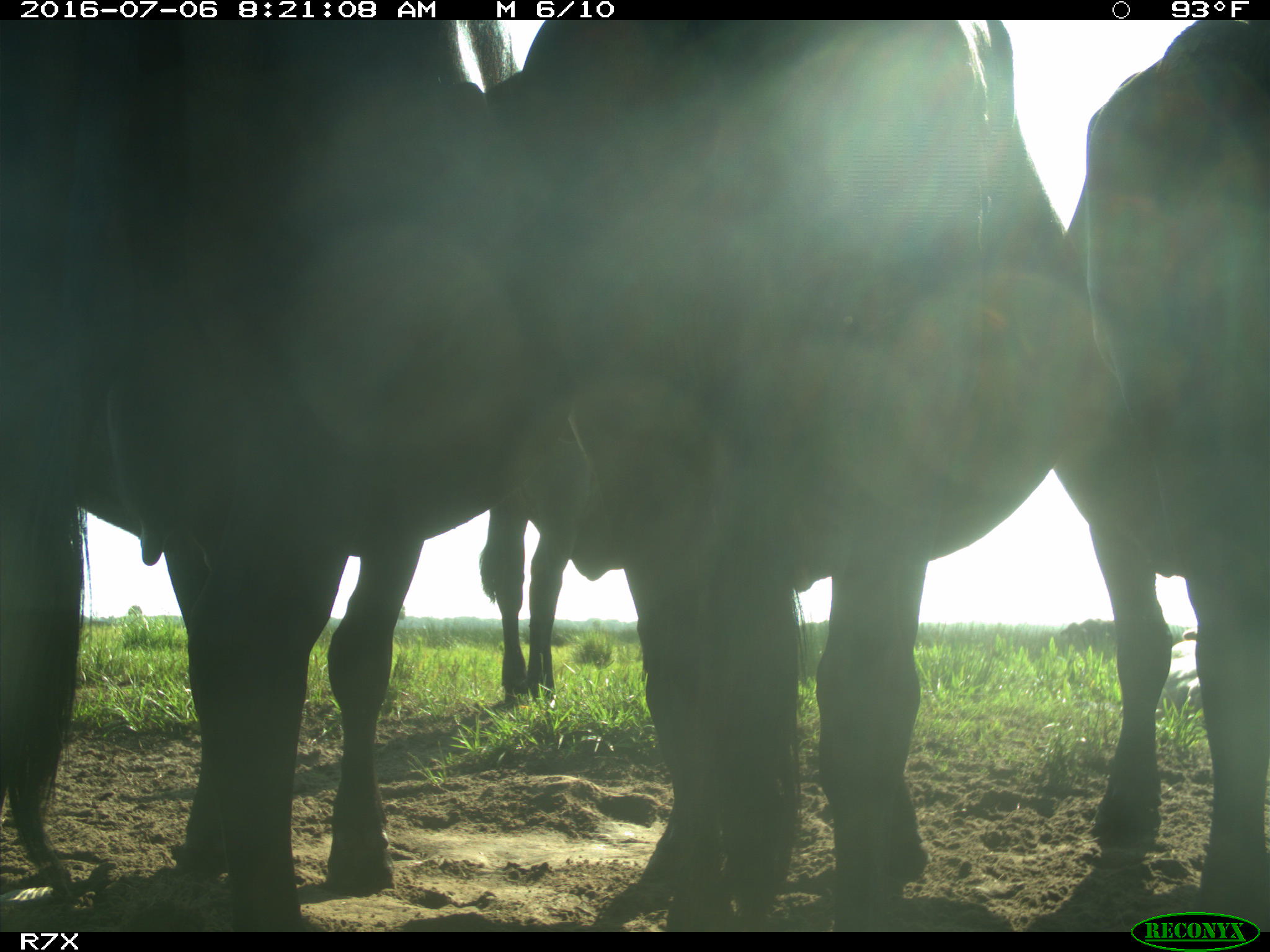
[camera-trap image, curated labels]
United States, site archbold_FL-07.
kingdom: Animalia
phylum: Chordata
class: Mammalia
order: Artiodactyla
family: Bovidae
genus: Bos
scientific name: Bos taurus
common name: domestic cow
Bos taurus (domestic cow).